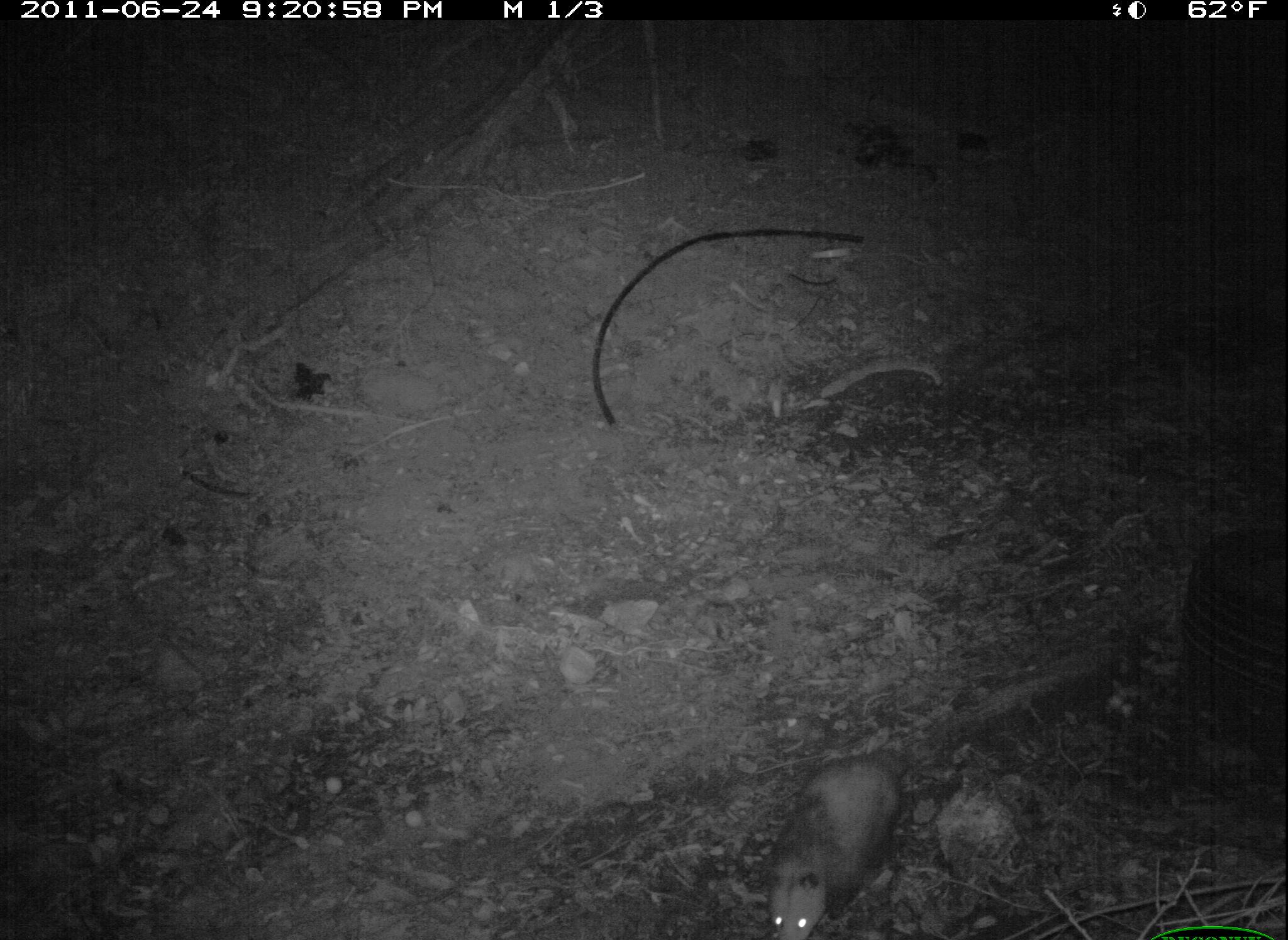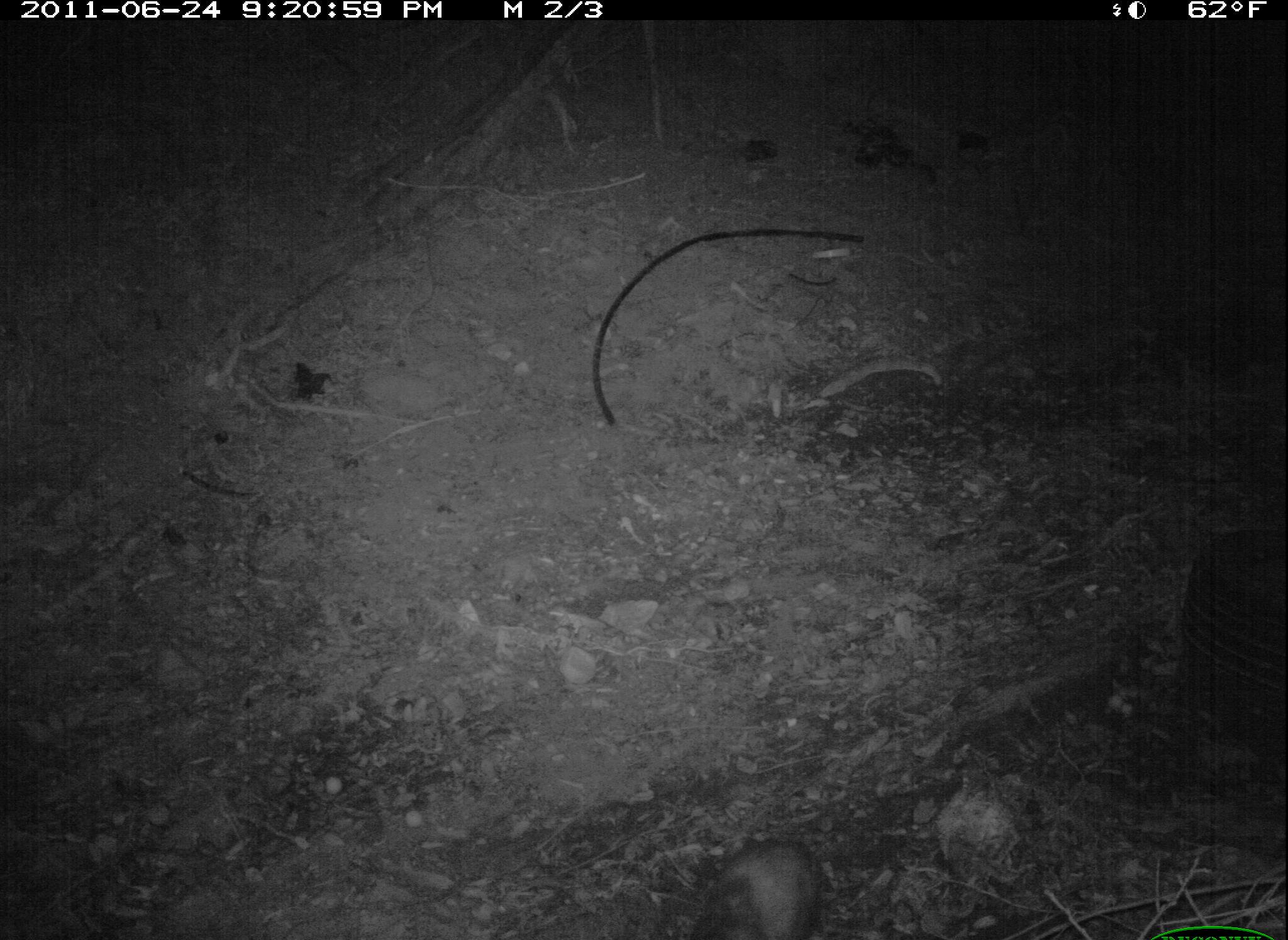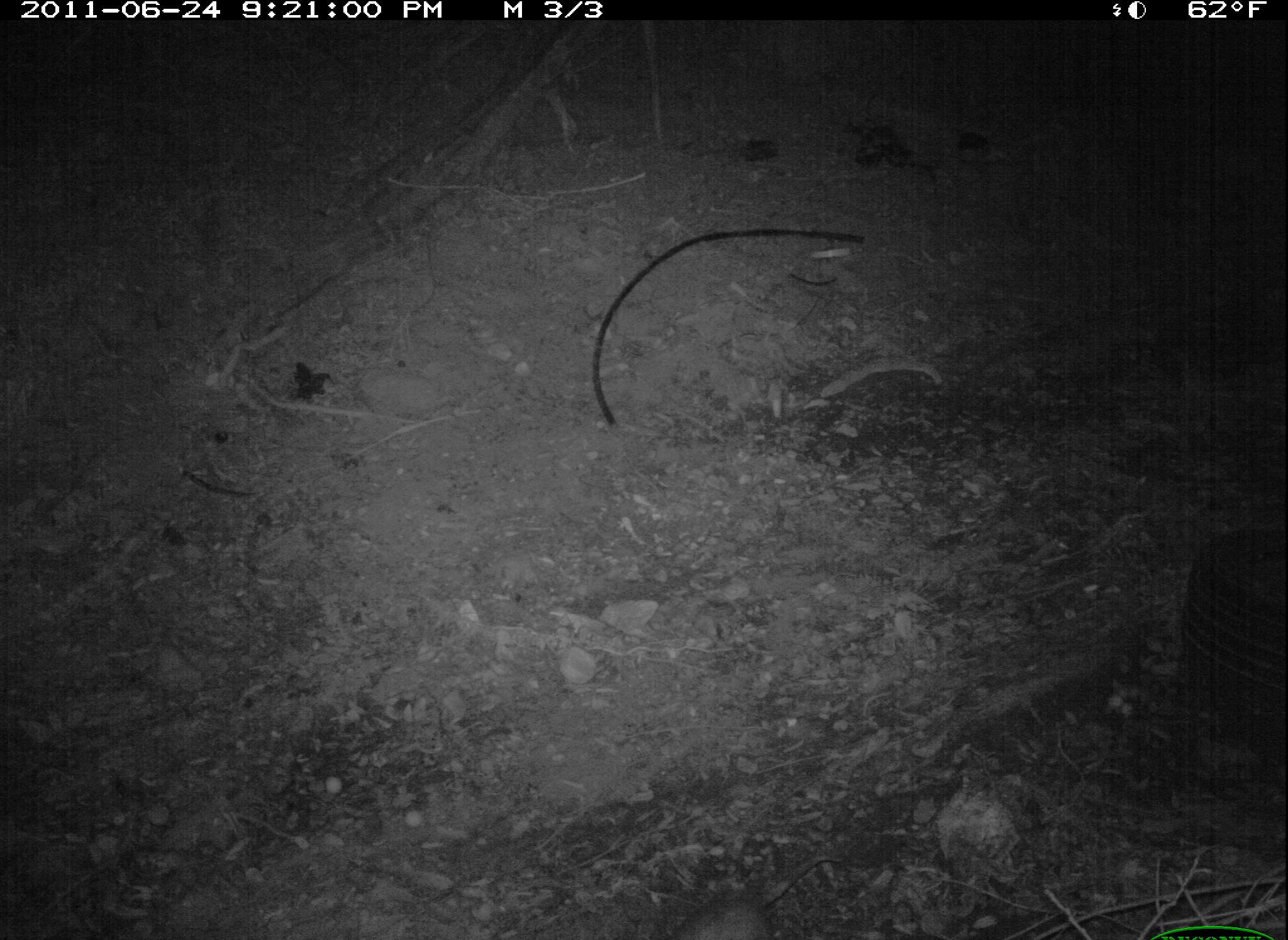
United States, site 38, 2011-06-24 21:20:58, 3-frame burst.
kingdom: Animalia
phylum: Chordata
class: Mammalia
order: Didelphimorphia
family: Didelphidae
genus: Didelphis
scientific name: Didelphis virginiana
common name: virginia opossum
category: opossum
Opossum (virginia opossum) (Didelphis virginiana).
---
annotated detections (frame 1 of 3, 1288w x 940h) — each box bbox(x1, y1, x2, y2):
opossum: bbox(753, 701, 939, 940)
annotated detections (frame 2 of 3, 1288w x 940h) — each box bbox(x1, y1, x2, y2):
opossum: bbox(681, 828, 840, 940)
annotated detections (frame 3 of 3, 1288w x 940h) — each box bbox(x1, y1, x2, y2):
opossum: bbox(662, 849, 853, 940)